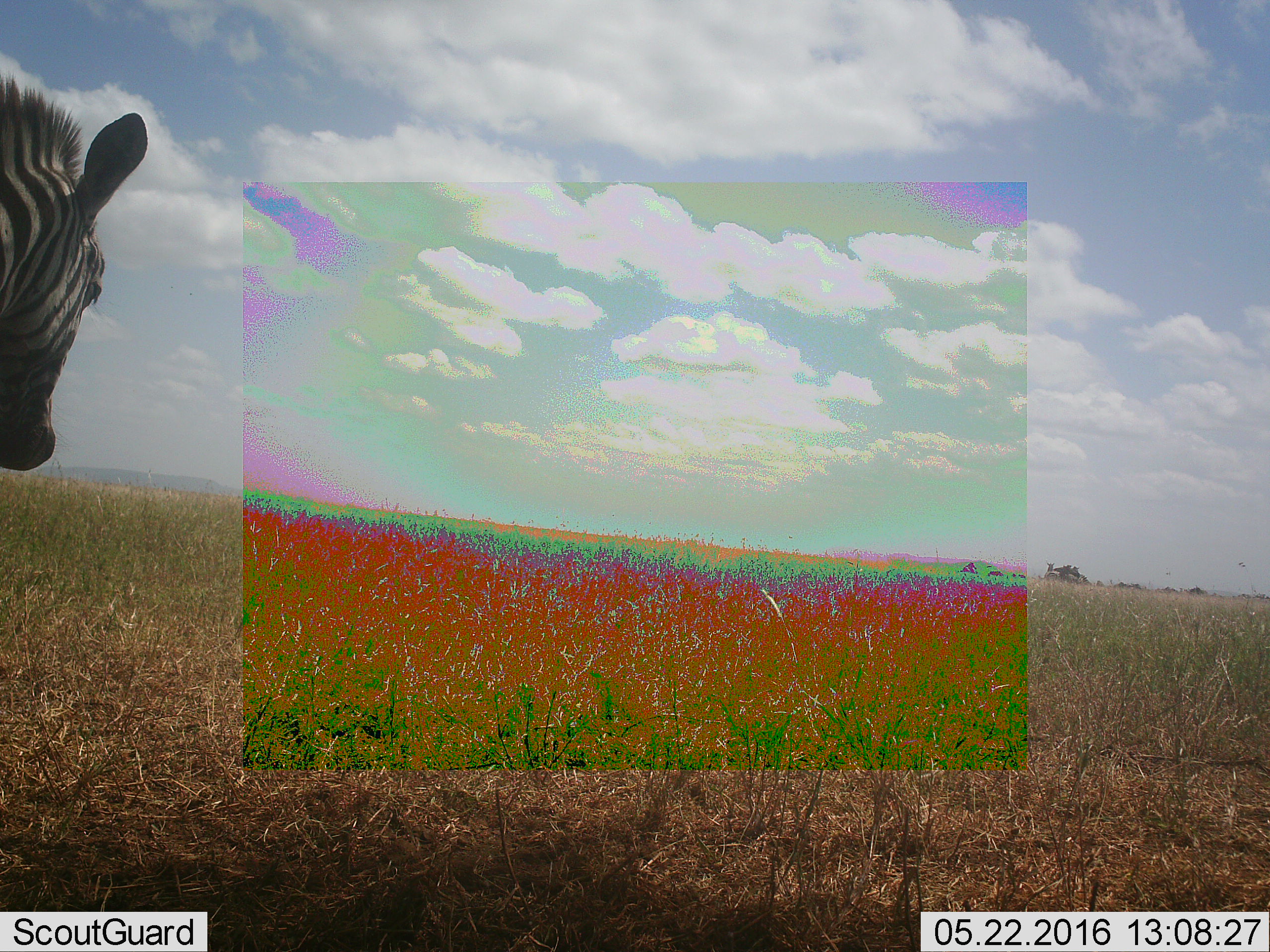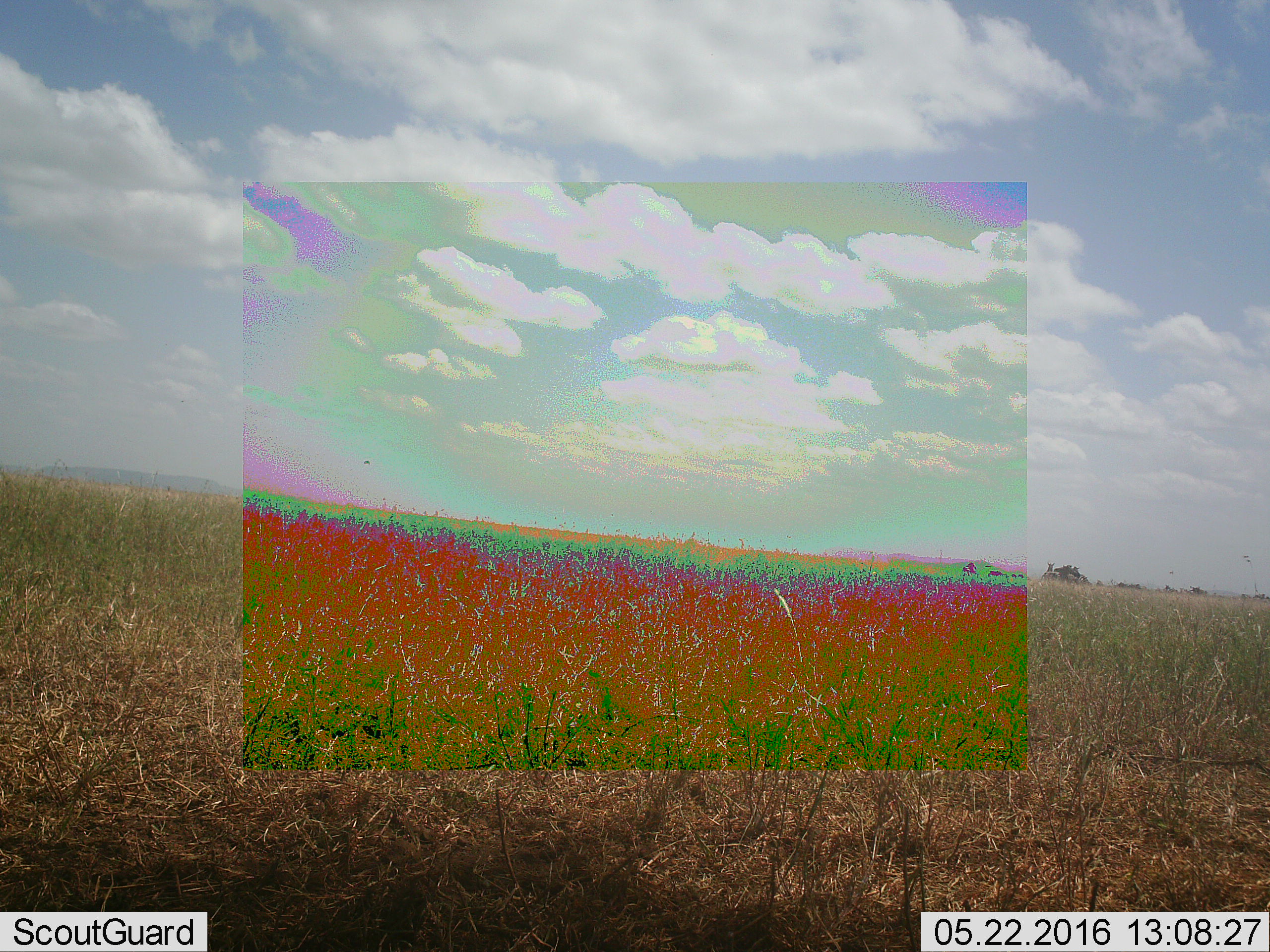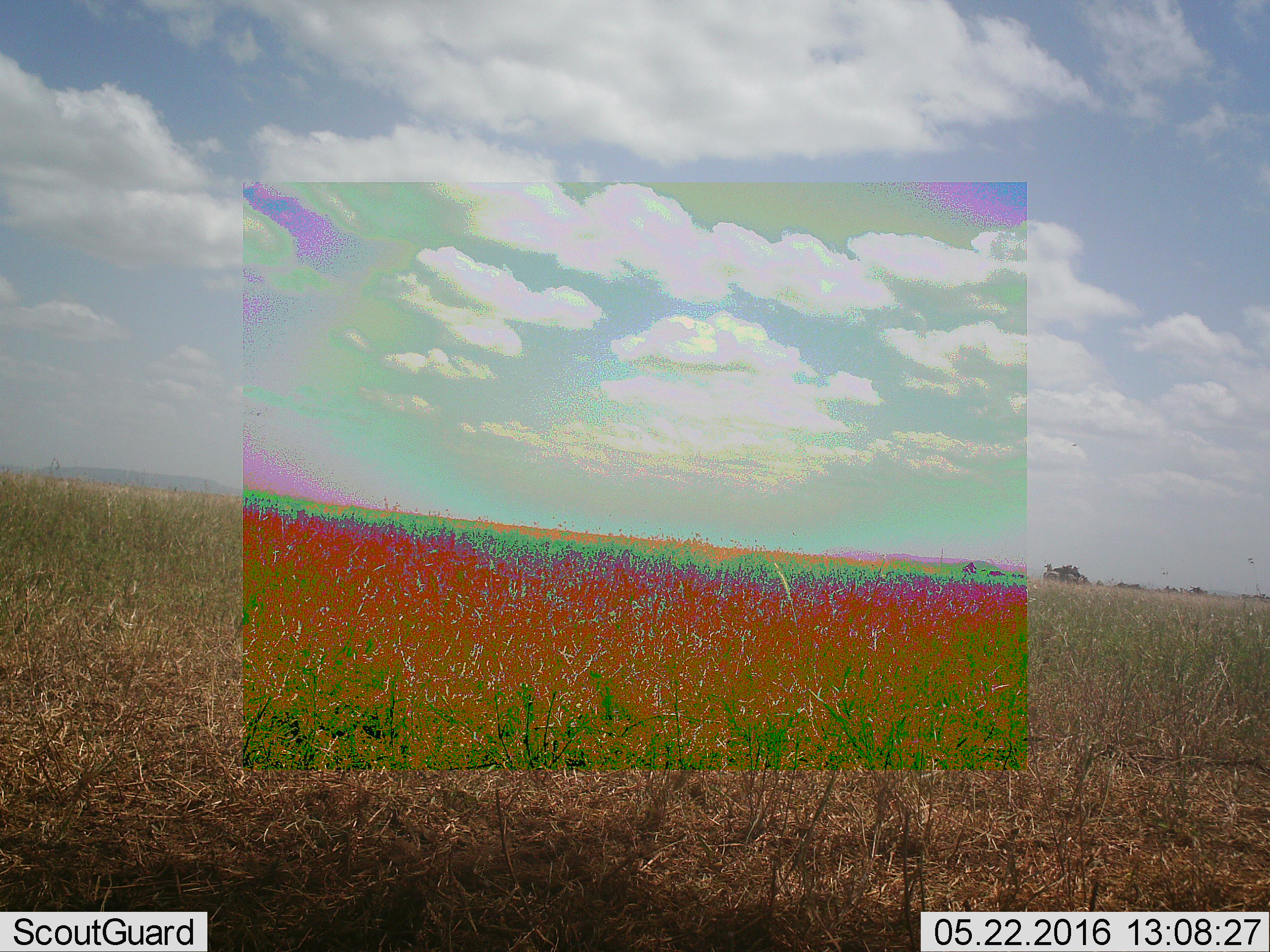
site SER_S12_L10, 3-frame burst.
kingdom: Animalia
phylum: Chordata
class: Mammalia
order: Perissodactyla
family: Equidae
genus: Equus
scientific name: Equus quagga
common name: plains zebra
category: zebraplains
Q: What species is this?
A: Zebraplains (plains zebra) (Equus quagga).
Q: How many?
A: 1.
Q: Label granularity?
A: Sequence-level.